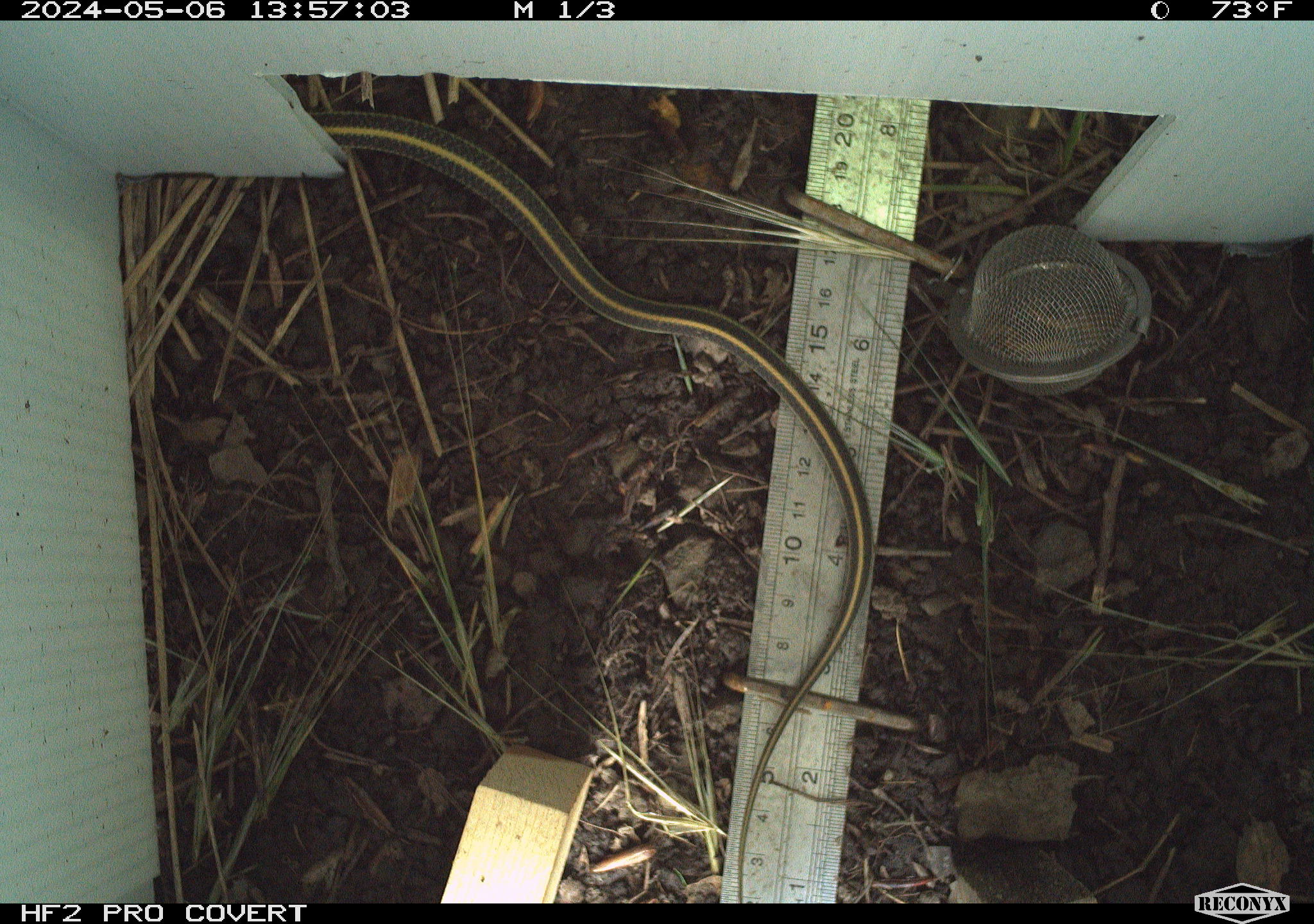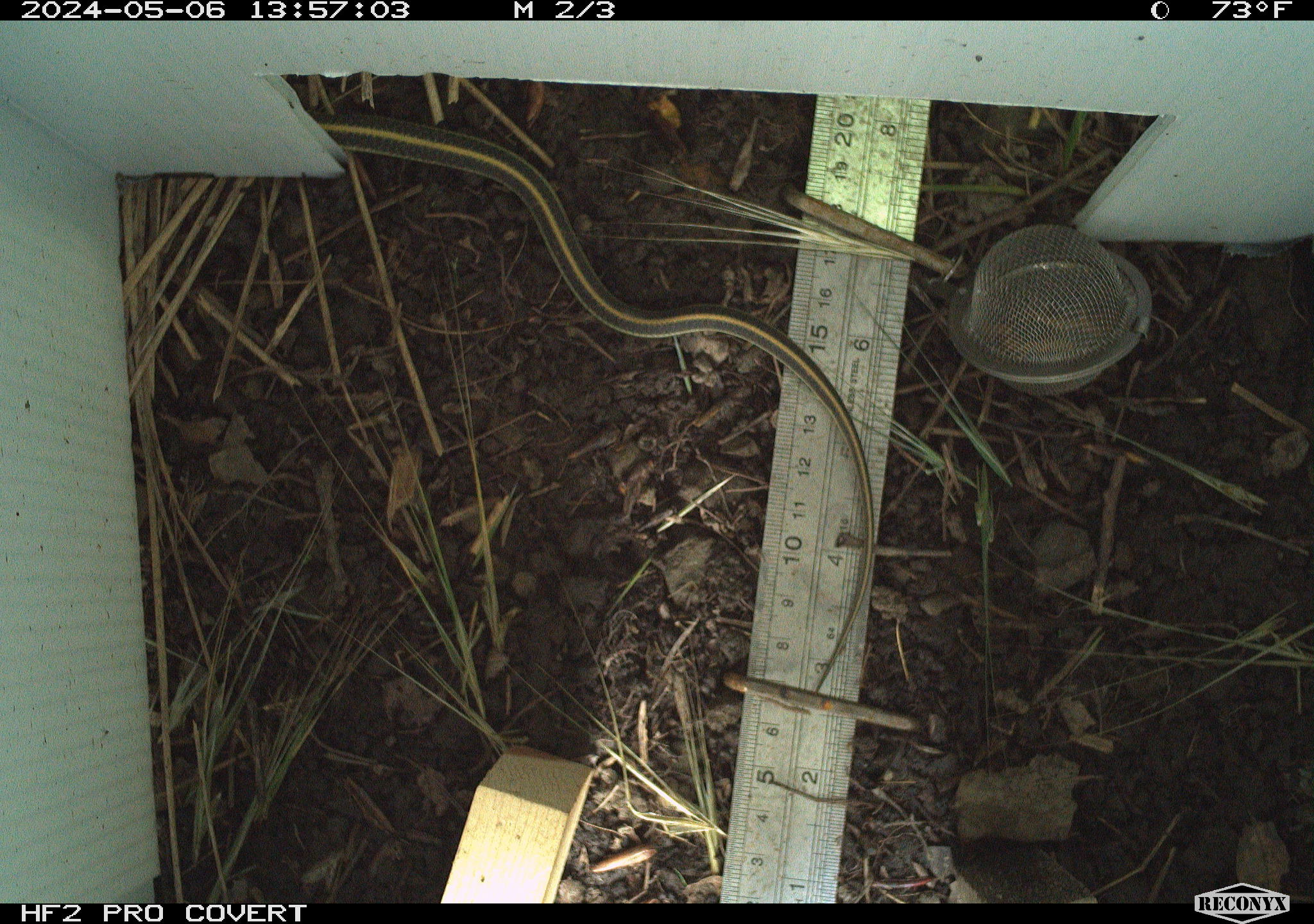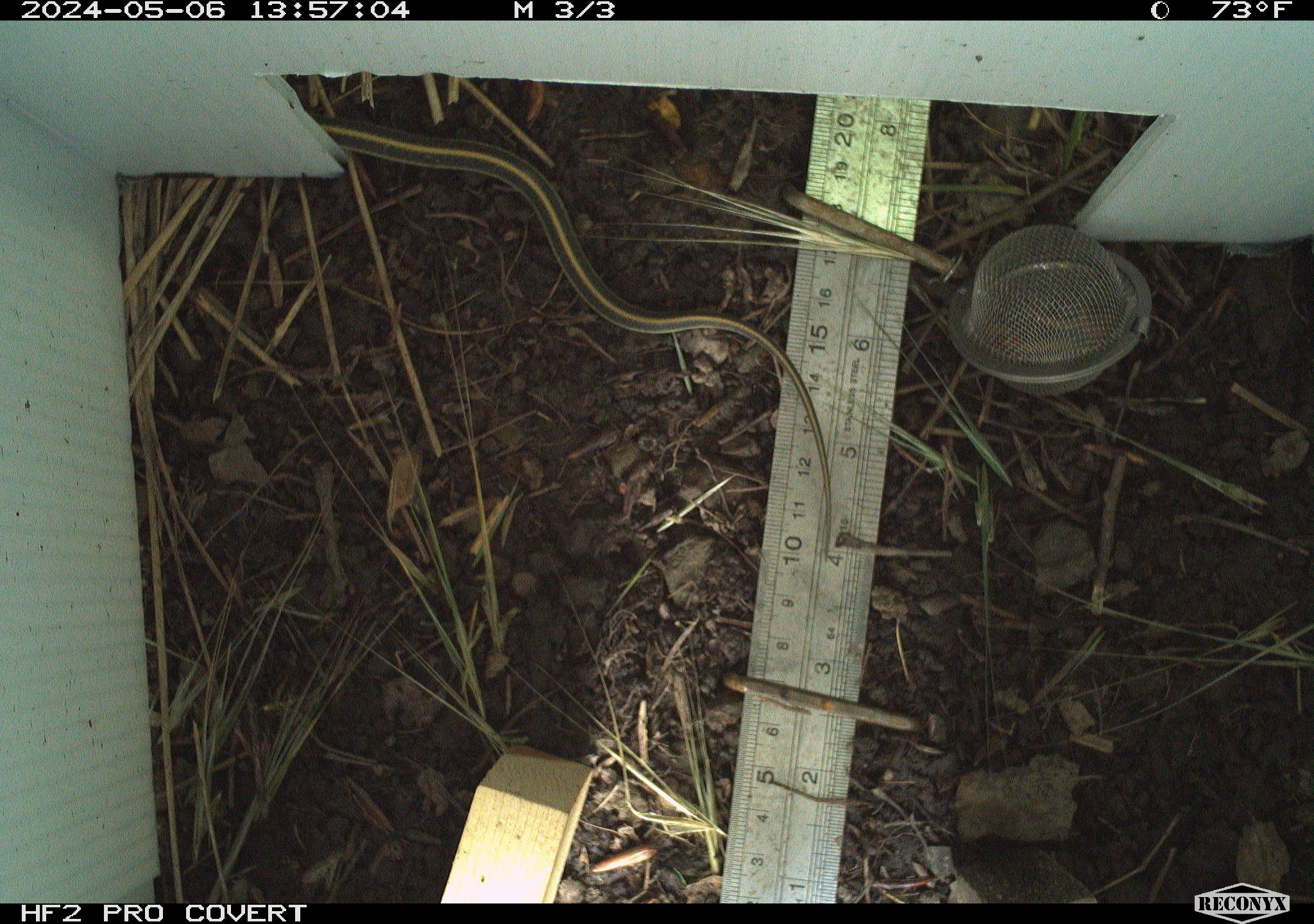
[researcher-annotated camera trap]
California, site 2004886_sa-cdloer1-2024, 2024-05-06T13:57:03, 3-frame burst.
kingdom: Animalia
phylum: Chordata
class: Reptilia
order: Squamata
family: Colubridae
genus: Thamnophis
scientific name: Thamnophis atratus atratus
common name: santa cruz garter snake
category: santa cruz gartersnake